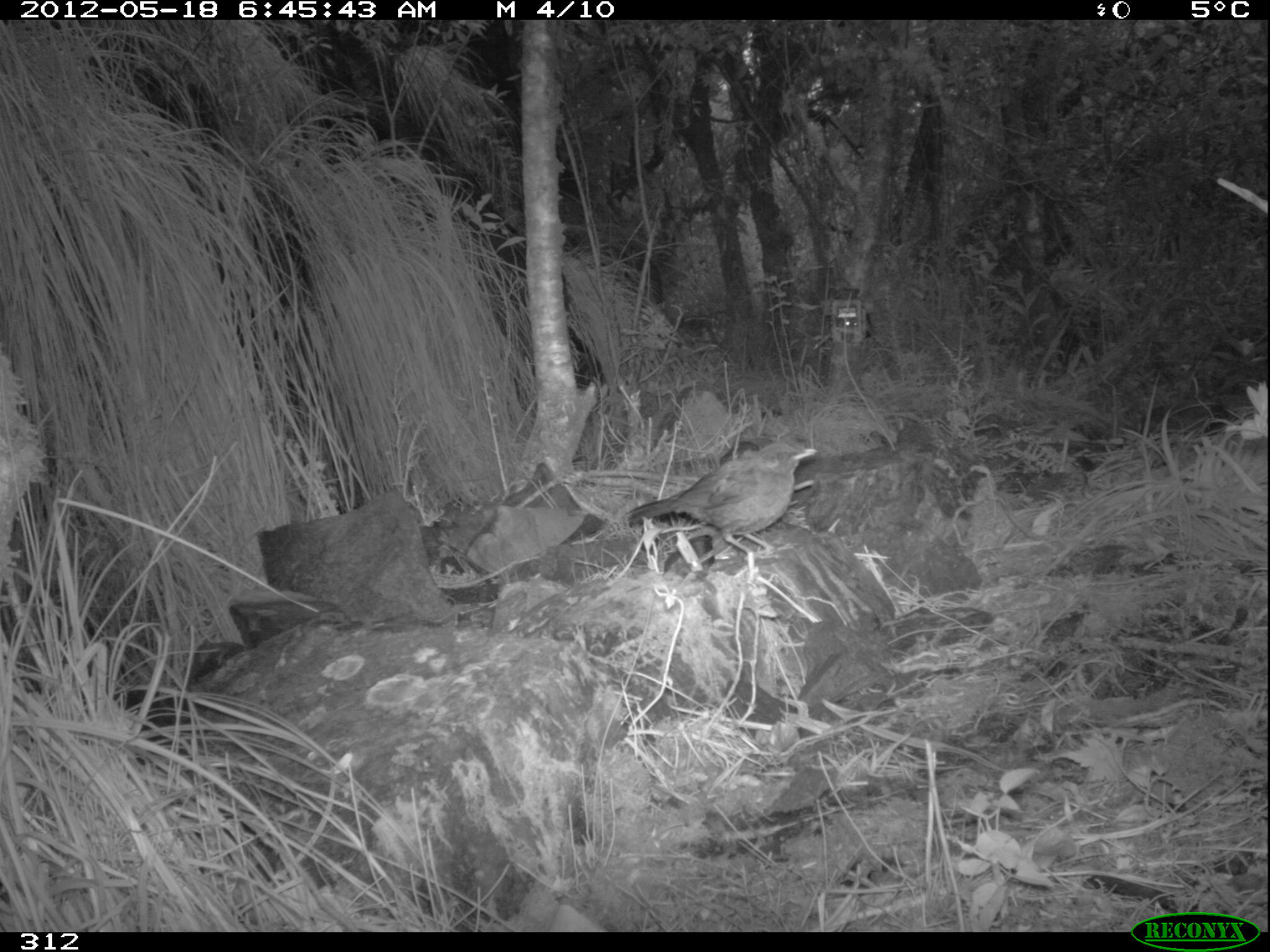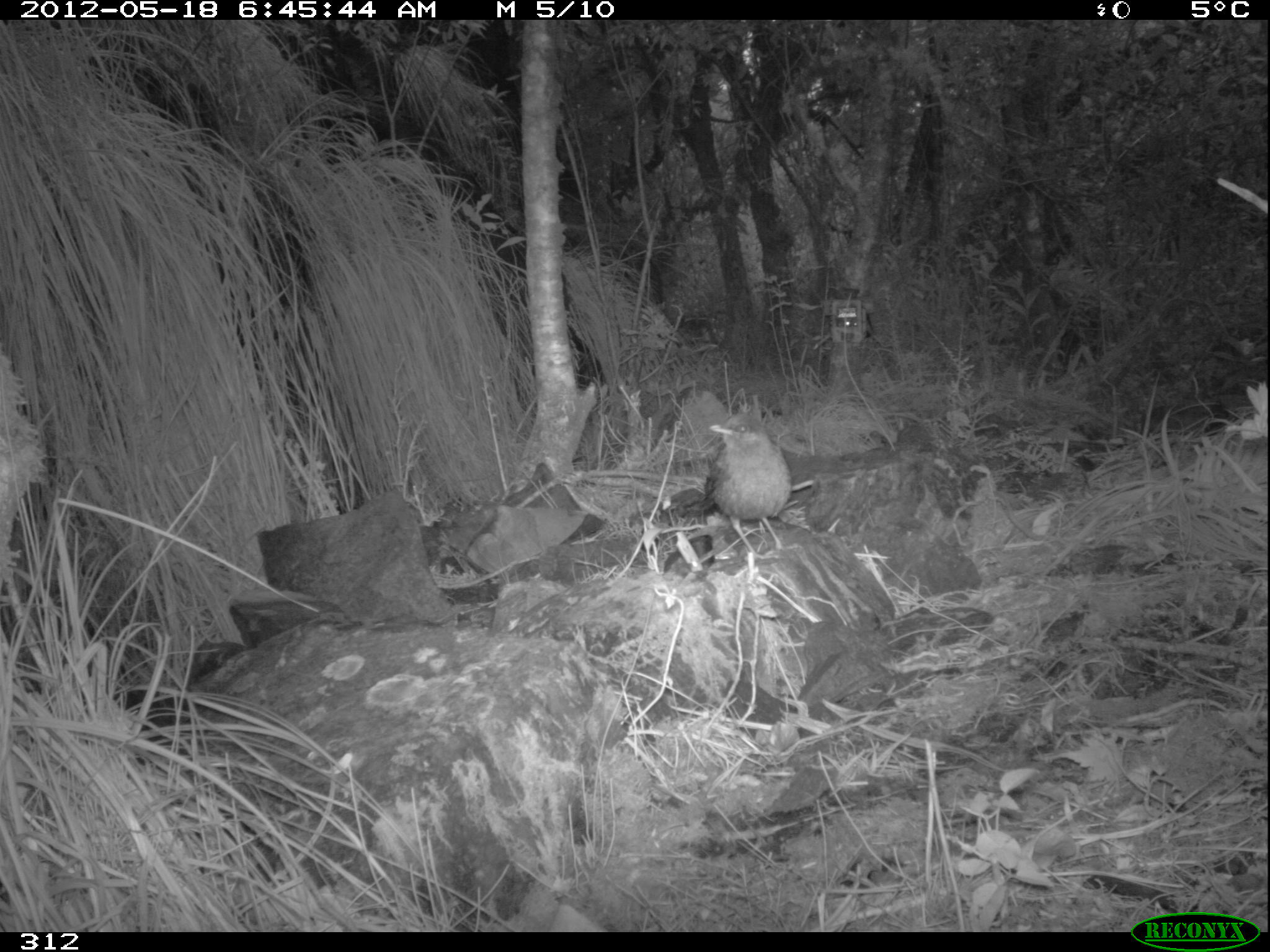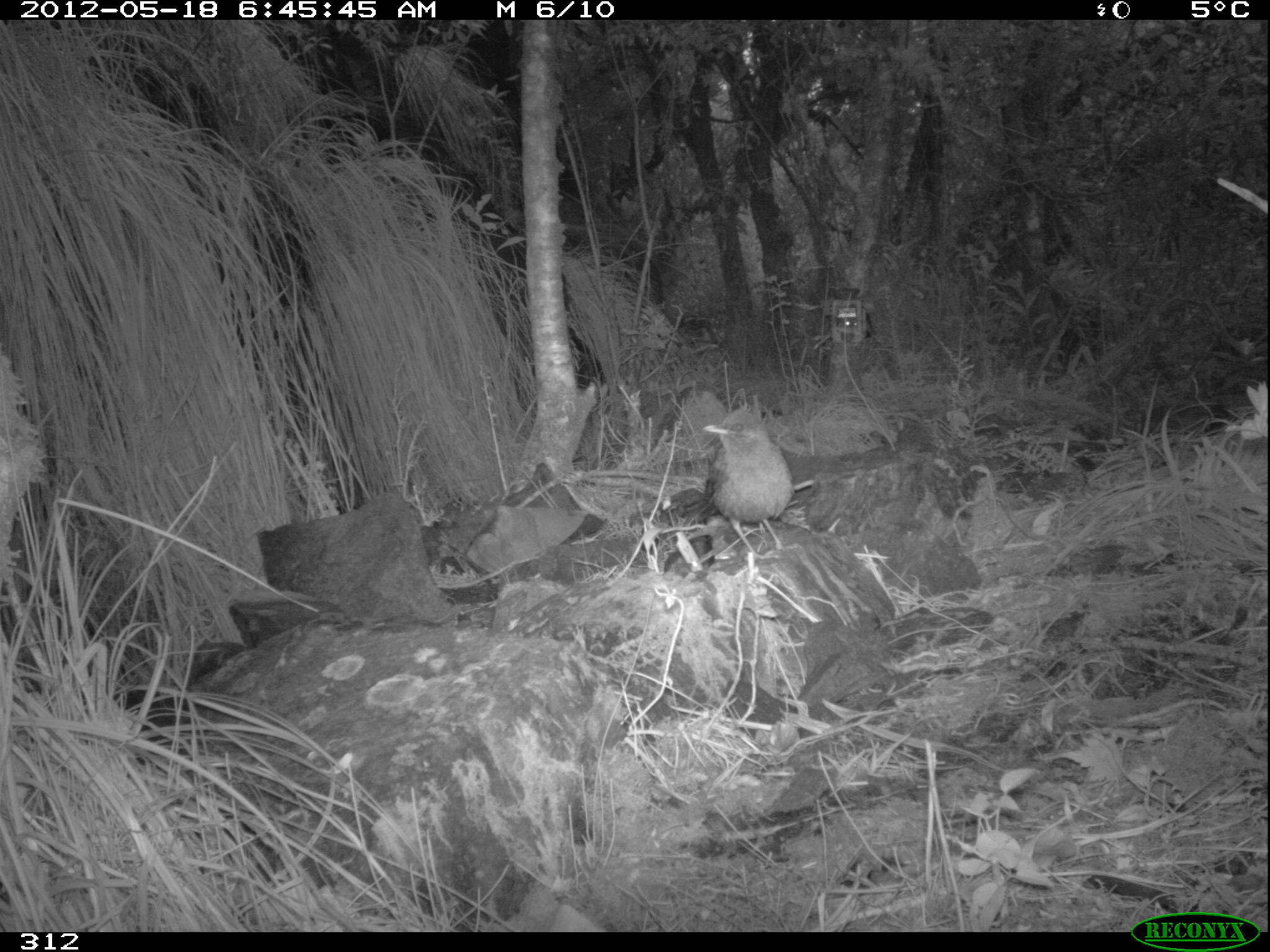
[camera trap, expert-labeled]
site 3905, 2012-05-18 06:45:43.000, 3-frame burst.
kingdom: Animalia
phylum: Chordata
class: Aves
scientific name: Aves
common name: bird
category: unknown bird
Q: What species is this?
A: Unknown bird (bird) (Aves).